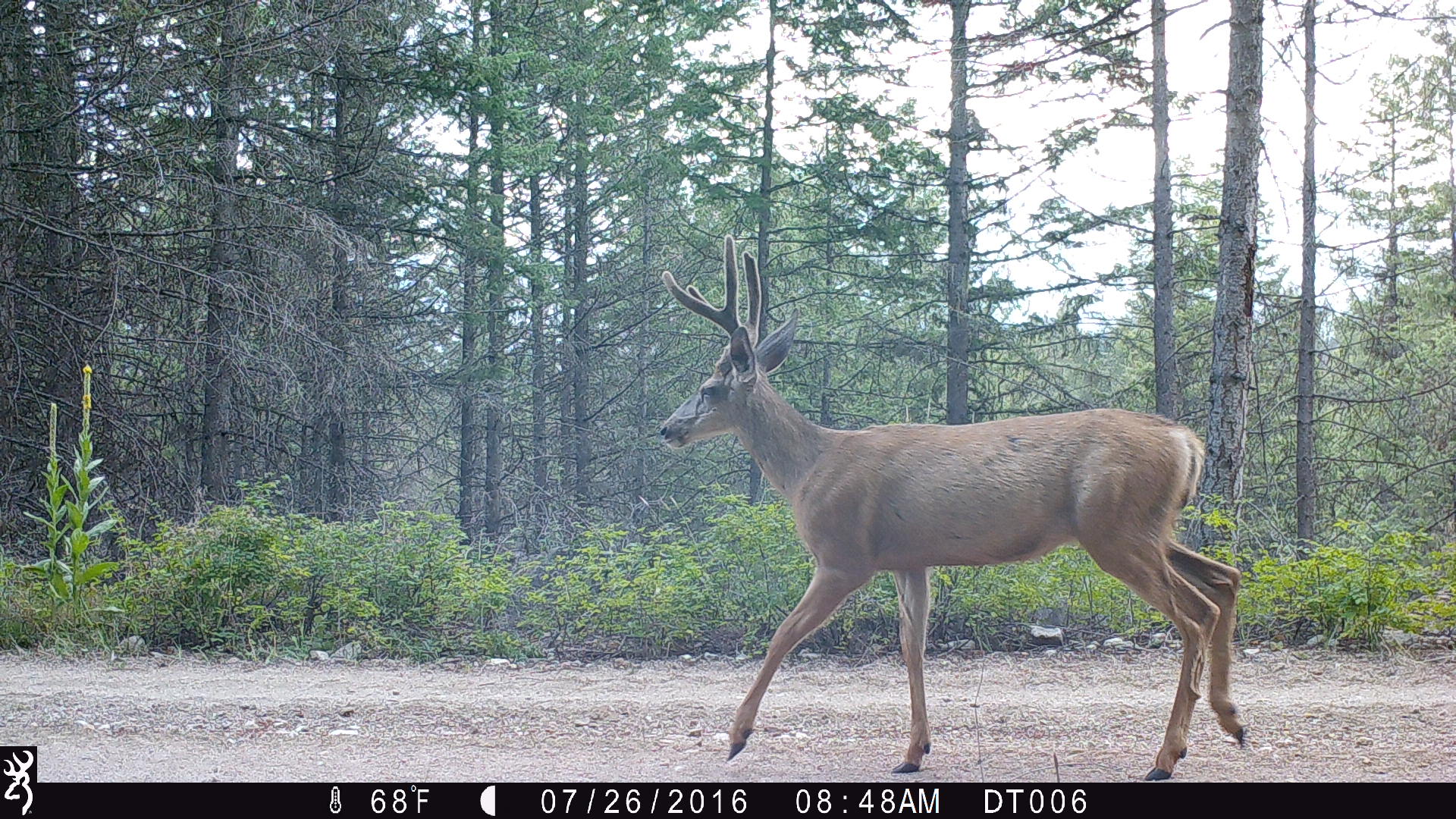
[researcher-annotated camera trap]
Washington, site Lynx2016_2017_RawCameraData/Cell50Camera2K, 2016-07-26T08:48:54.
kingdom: Animalia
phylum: Chordata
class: Mammalia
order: Artiodactyla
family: Cervidae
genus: Odocoileus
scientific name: Odocoileus hemionus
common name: mule deer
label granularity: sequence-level